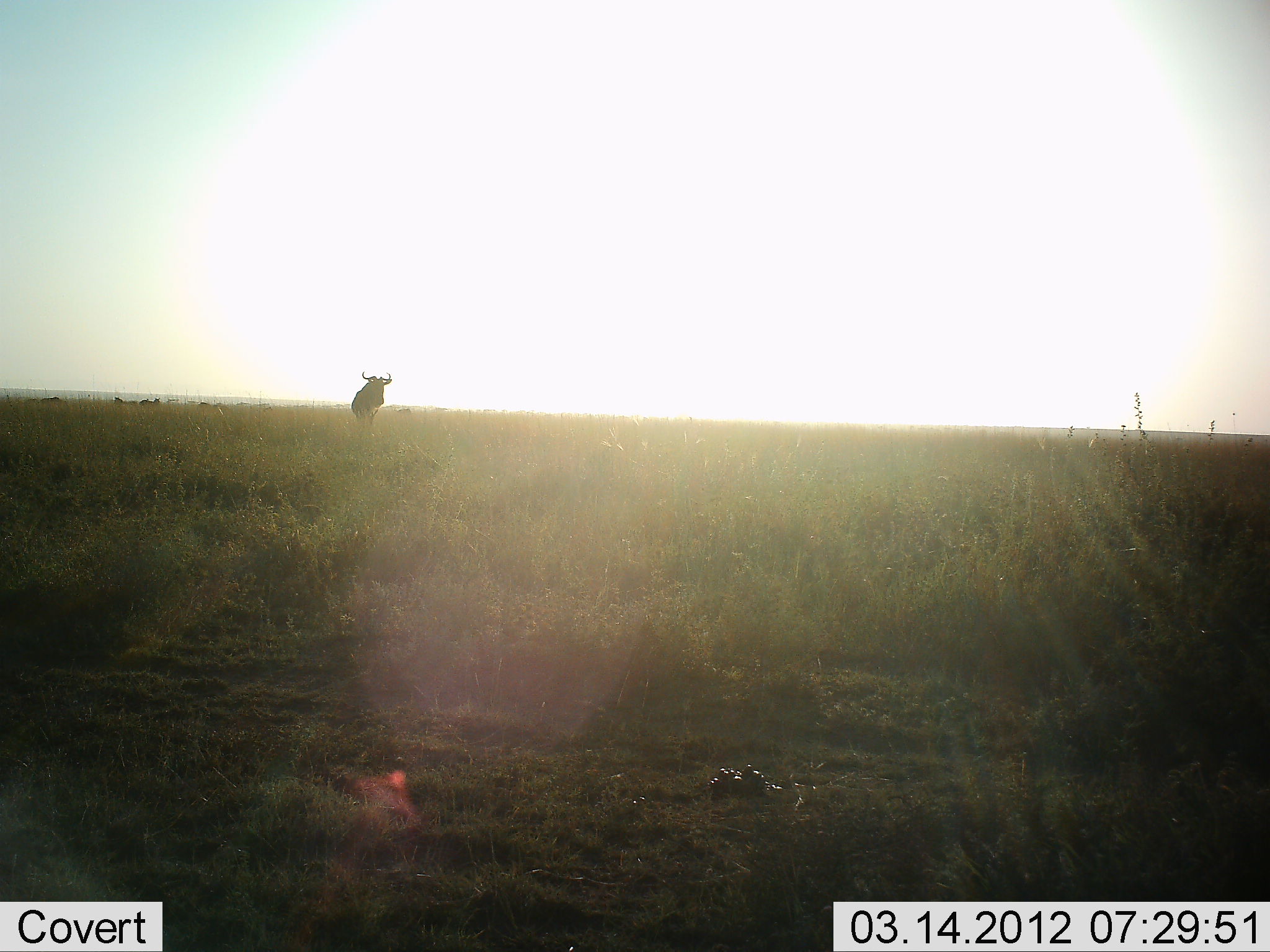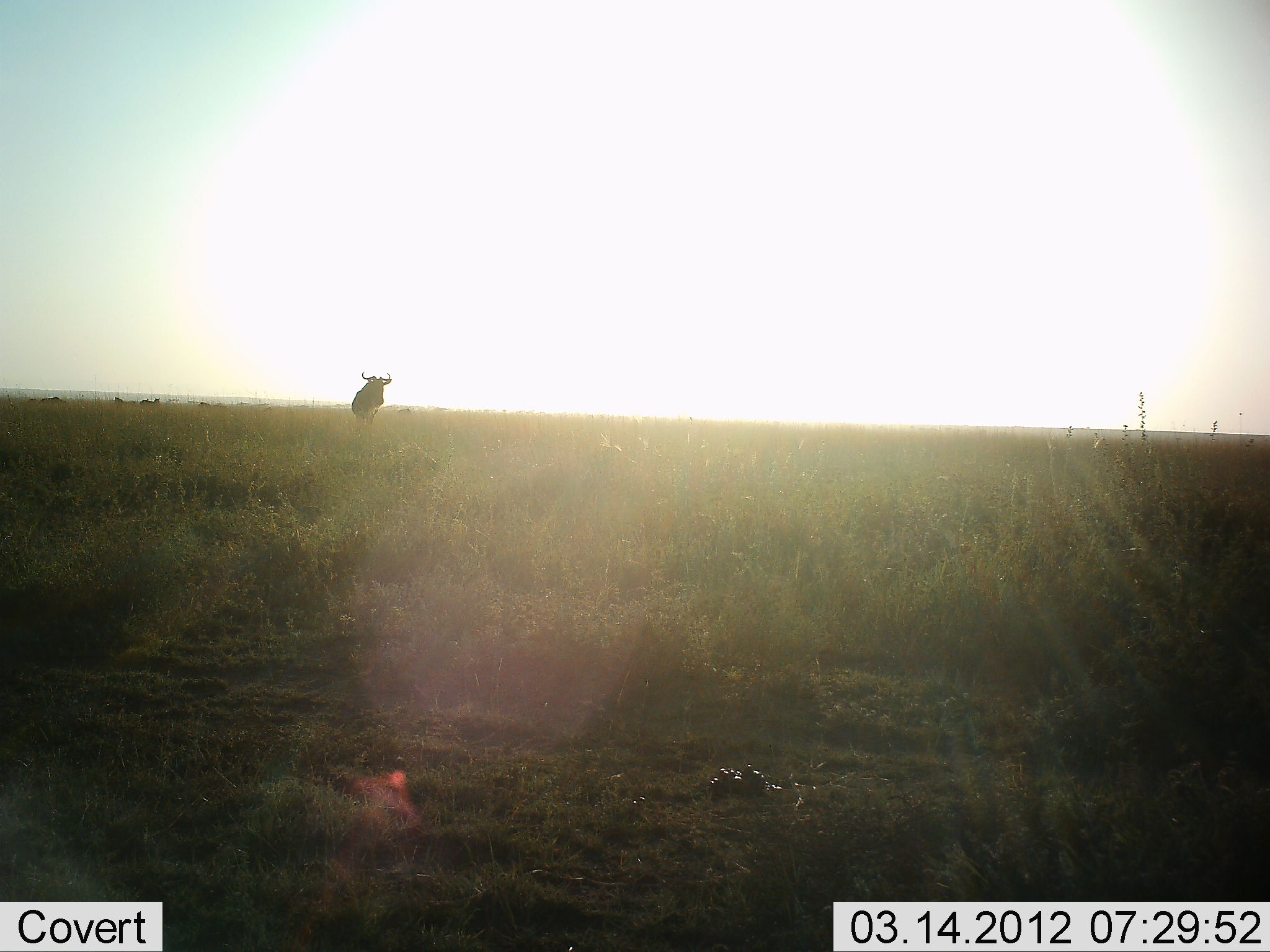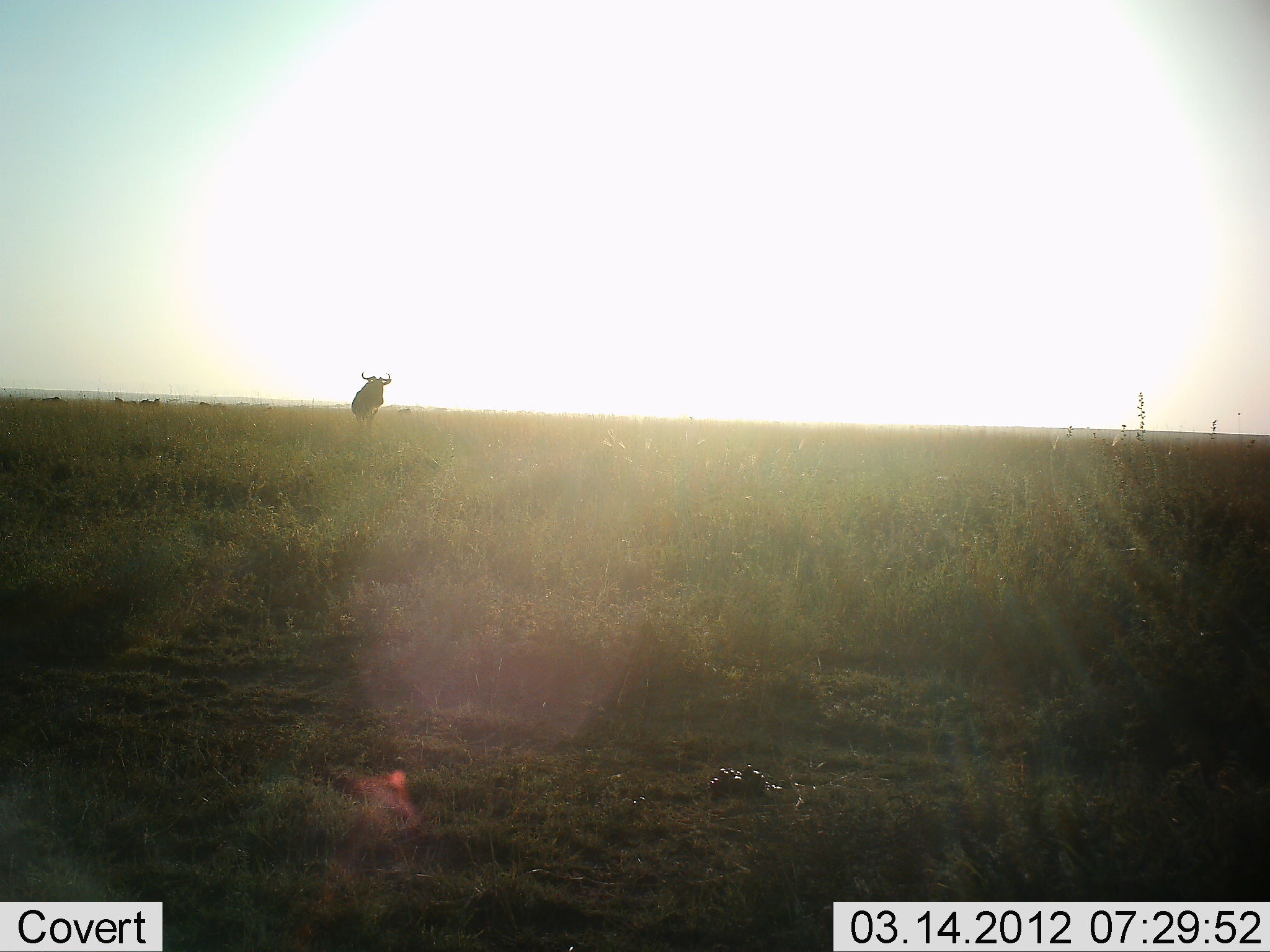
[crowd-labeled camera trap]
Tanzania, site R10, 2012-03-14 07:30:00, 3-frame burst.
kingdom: Animalia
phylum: Chordata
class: Mammalia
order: Artiodactyla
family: Bovidae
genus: Connochaetes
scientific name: Connochaetes taurinus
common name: blue wildebeest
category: wildebeest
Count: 1.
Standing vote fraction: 97%.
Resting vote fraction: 0%.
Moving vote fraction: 3%.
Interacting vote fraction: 0%.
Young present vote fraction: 0%.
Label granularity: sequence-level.